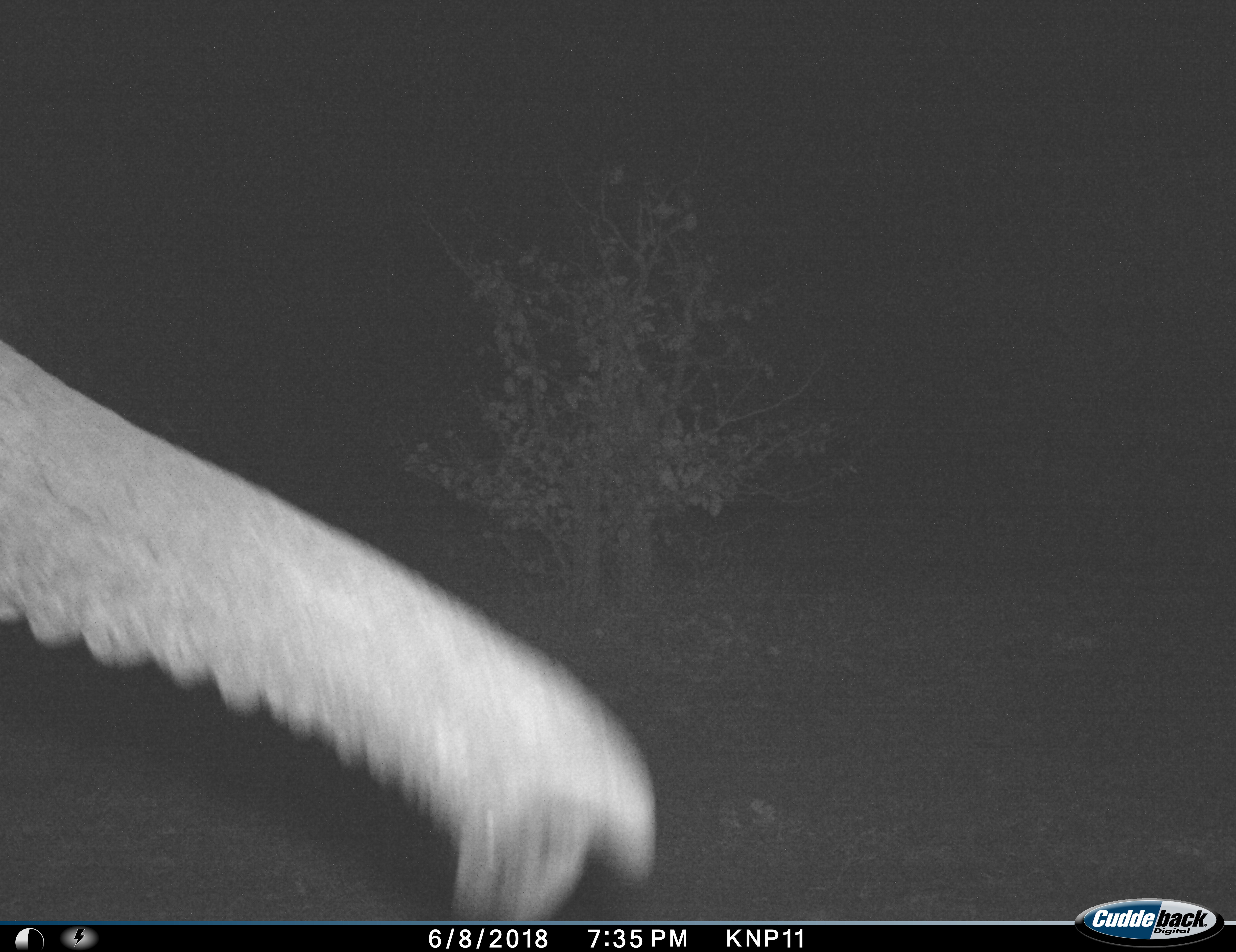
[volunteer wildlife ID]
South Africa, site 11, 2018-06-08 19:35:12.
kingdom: Animalia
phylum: Chordata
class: Mammalia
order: Proboscidea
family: Elephantidae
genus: Loxodonta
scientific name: Loxodonta africana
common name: african bush elephant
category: elephant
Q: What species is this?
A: Elephant (african bush elephant) (Loxodonta africana).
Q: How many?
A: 1.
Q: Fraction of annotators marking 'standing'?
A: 40%.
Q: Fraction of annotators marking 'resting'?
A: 0%.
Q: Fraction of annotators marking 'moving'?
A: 70%.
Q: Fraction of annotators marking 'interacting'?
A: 0%.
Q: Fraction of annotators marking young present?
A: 0%.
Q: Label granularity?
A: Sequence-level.